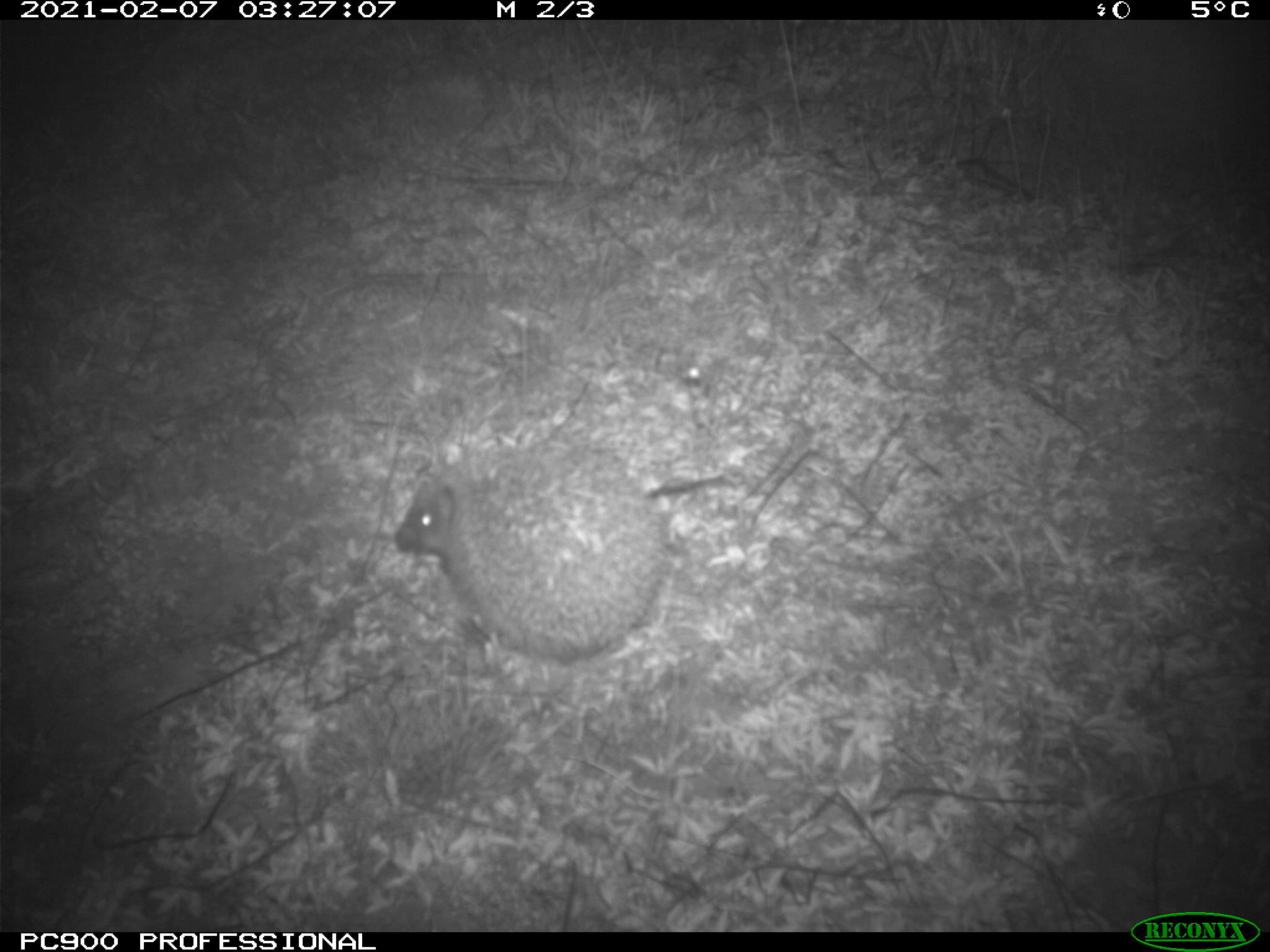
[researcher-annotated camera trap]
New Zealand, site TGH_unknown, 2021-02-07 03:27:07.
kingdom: Animalia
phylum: Chordata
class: Mammalia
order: Eulipotyphla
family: Erinaceidae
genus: Erinaceus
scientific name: Erinaceus europaeus europaeus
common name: european hedgehog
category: hedgehog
Hedgehog (european hedgehog) (Erinaceus europaeus europaeus).